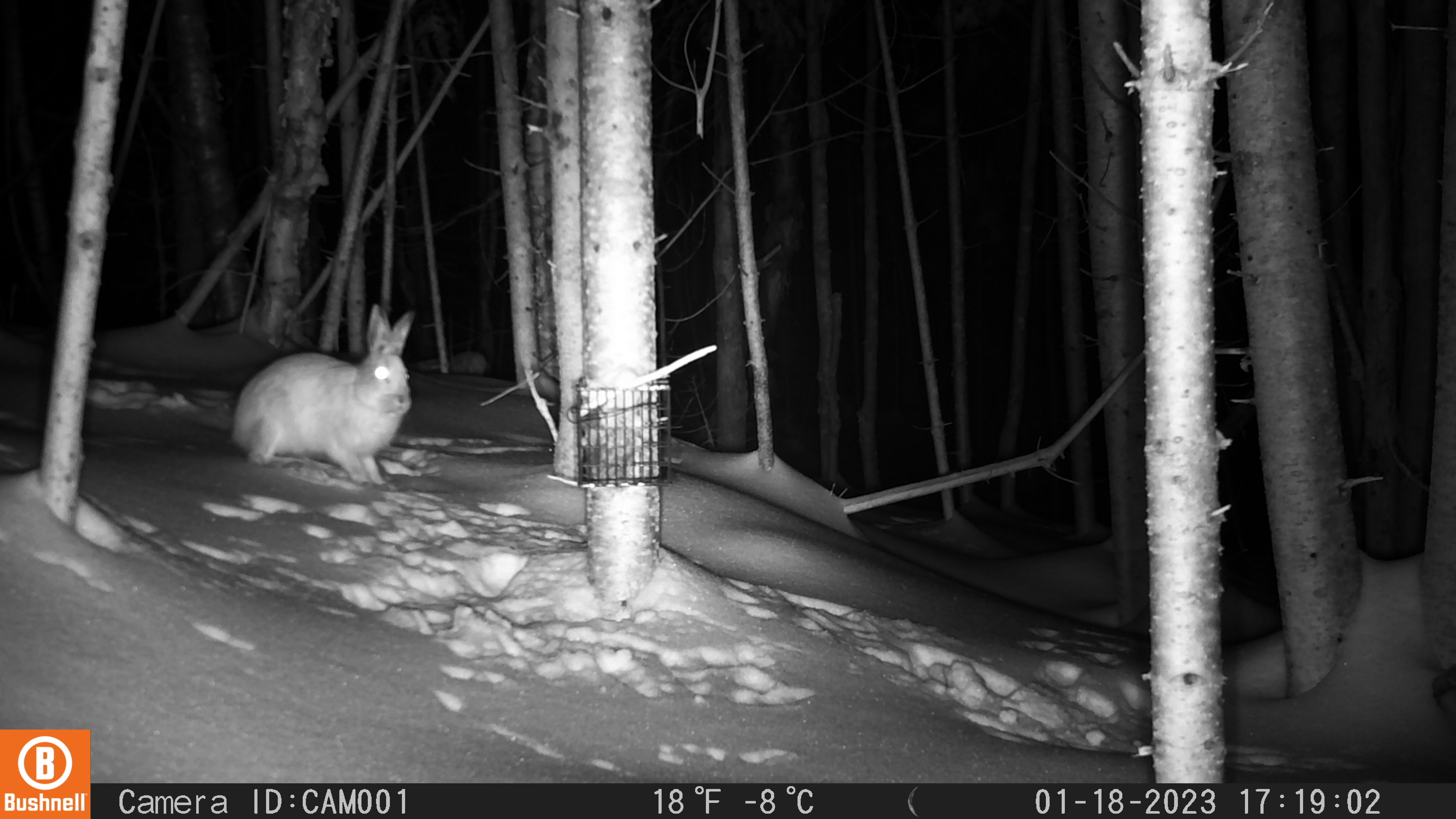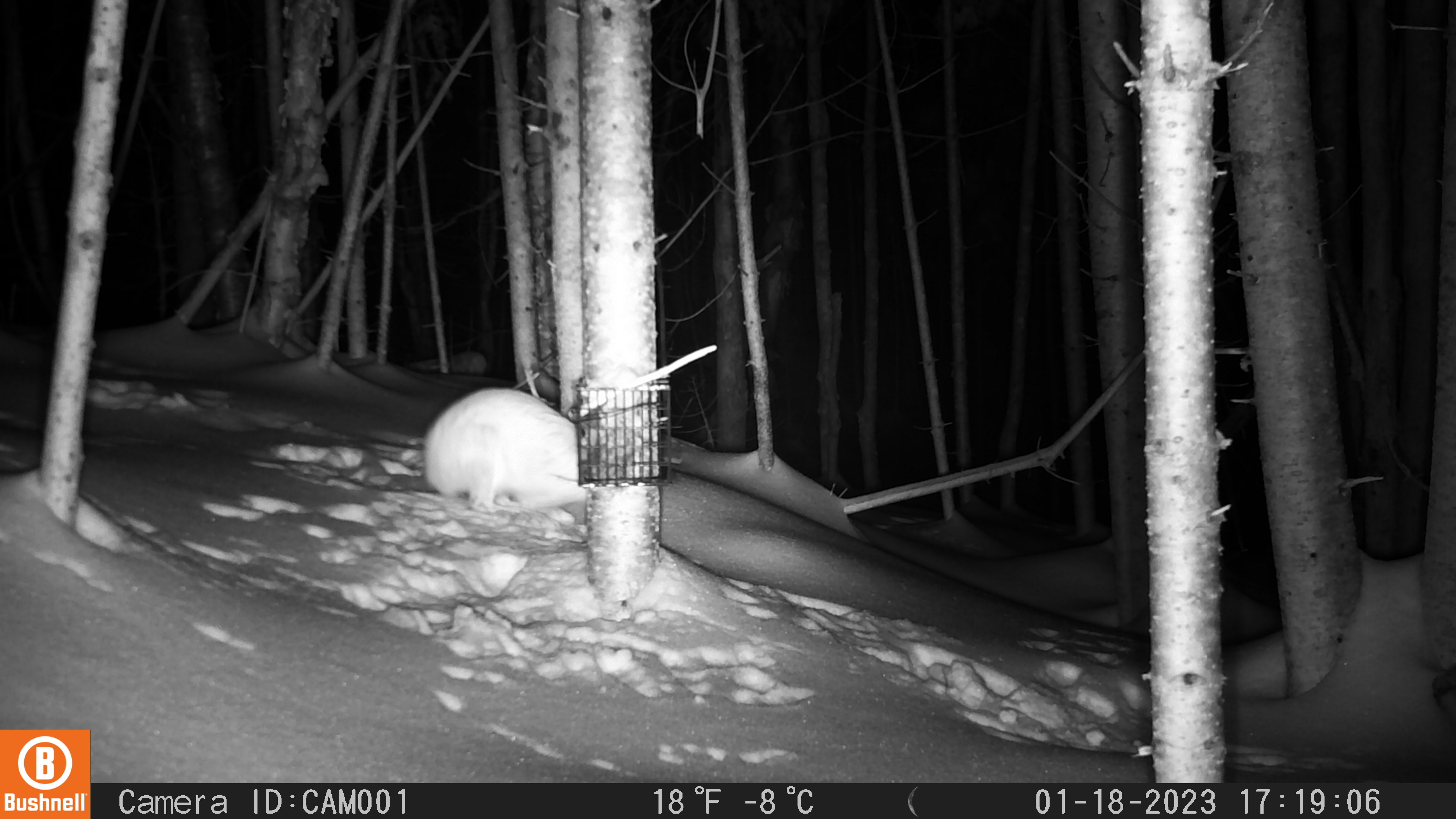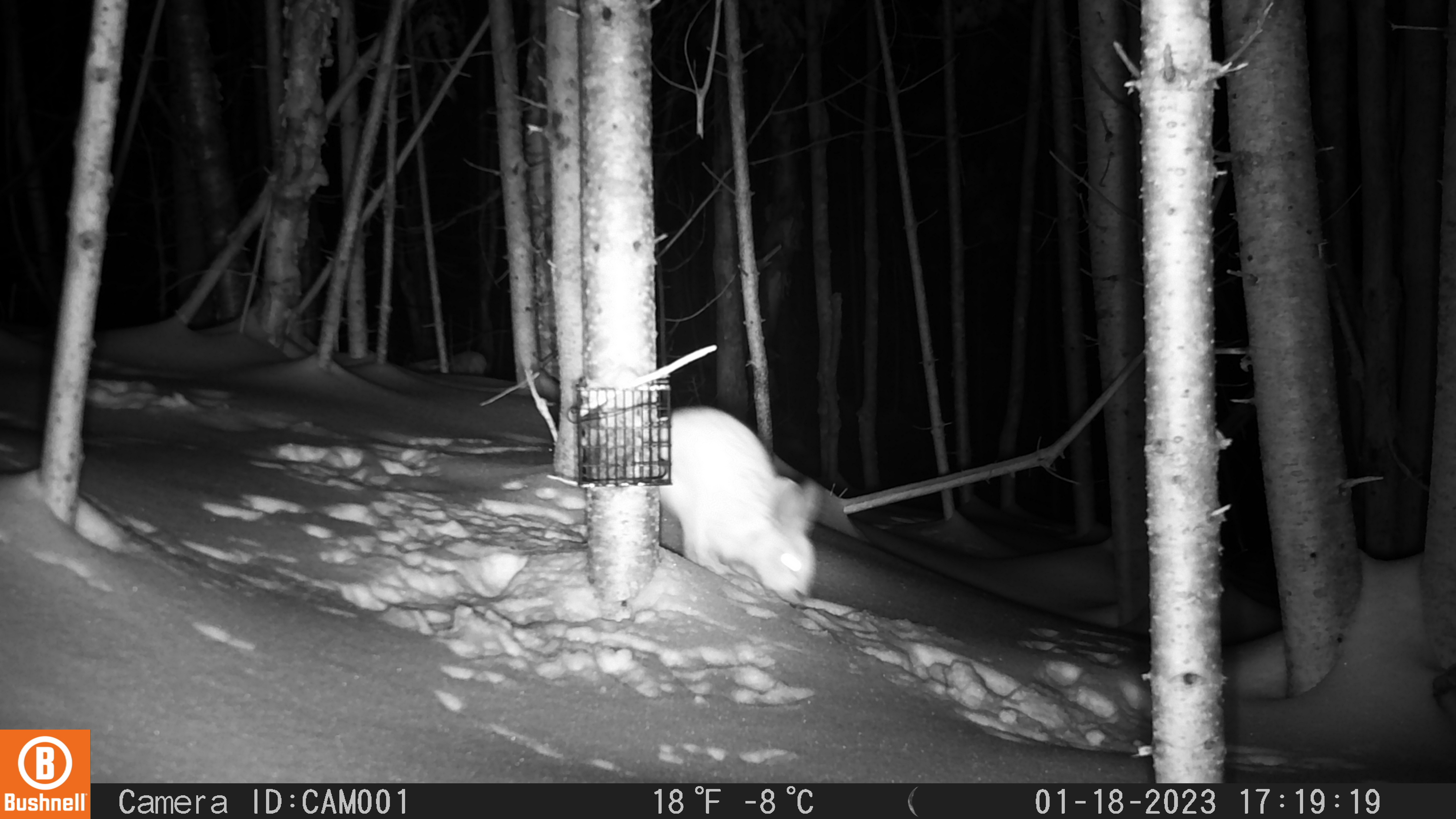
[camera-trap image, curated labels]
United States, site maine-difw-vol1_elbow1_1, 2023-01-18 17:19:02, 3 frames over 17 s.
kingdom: Animalia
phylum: Chordata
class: Mammalia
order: Lagomorpha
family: Leporidae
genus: Lepus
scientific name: Lepus americanus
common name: snowshoe hare